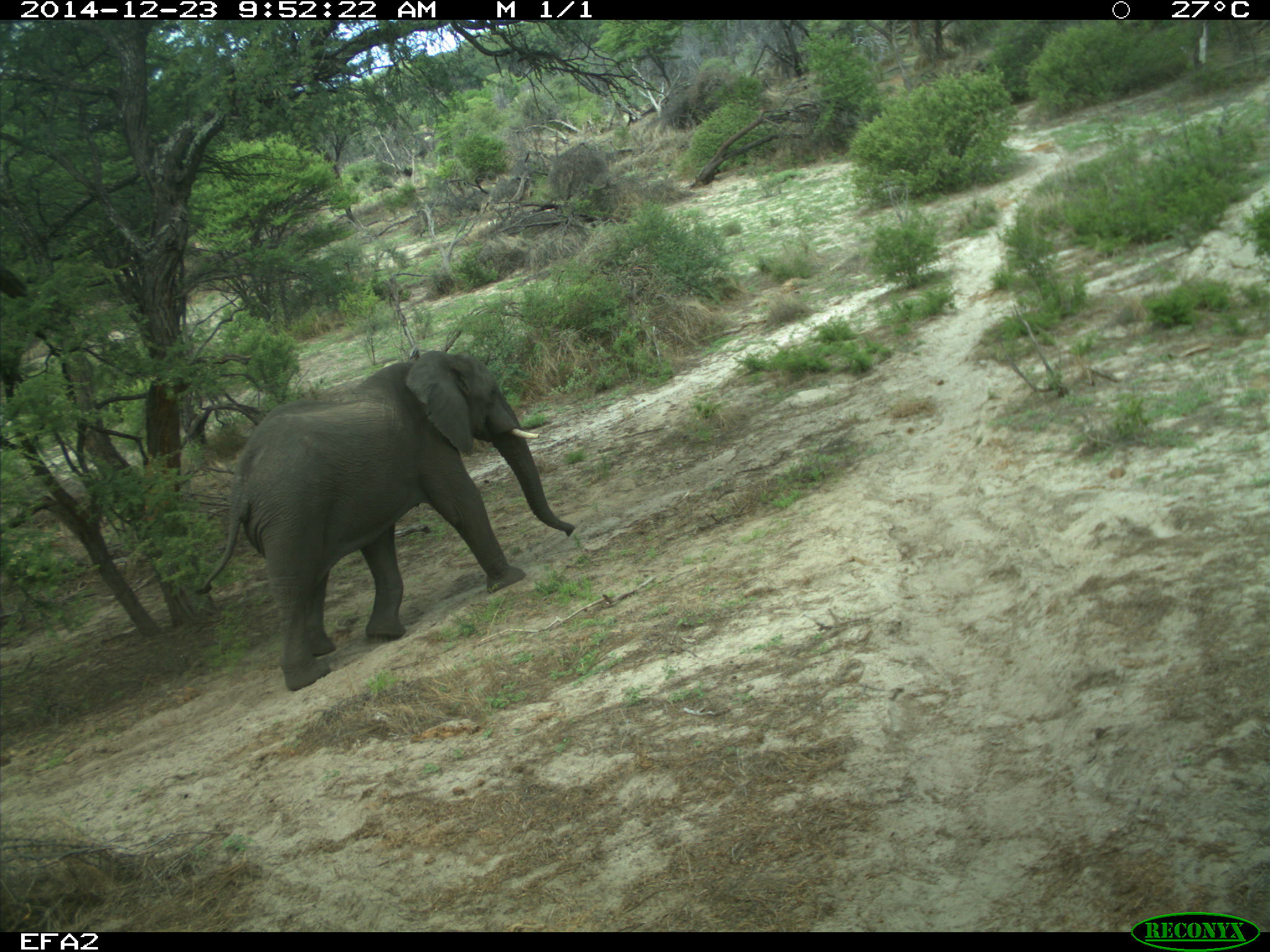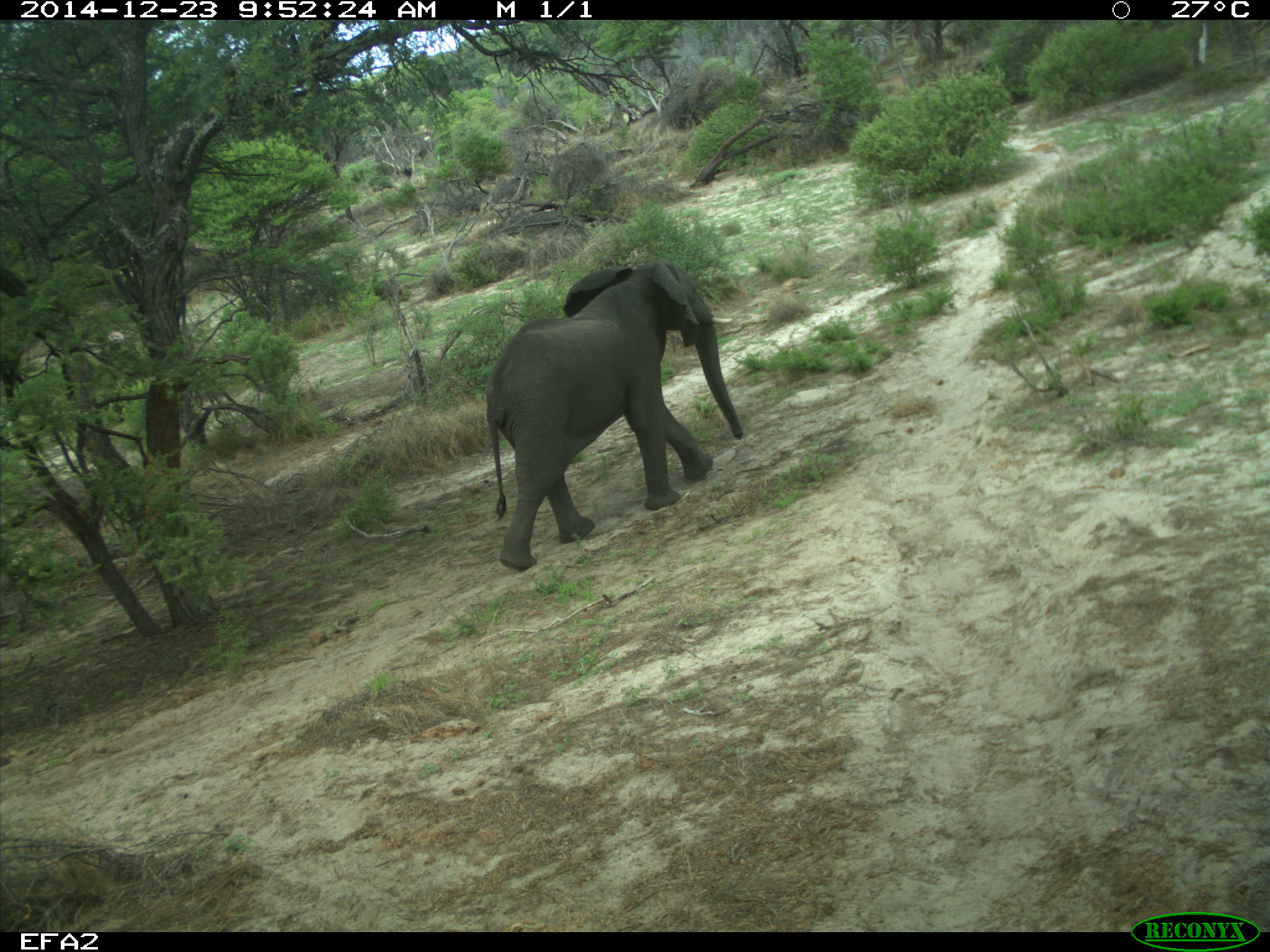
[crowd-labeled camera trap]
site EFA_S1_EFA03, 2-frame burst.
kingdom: Animalia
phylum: Chordata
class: Mammalia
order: Proboscidea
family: Elephantidae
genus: Loxodonta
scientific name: Loxodonta africana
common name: african bush elephant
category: elephant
Elephant (african bush elephant) (Loxodonta africana), count 1. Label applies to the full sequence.